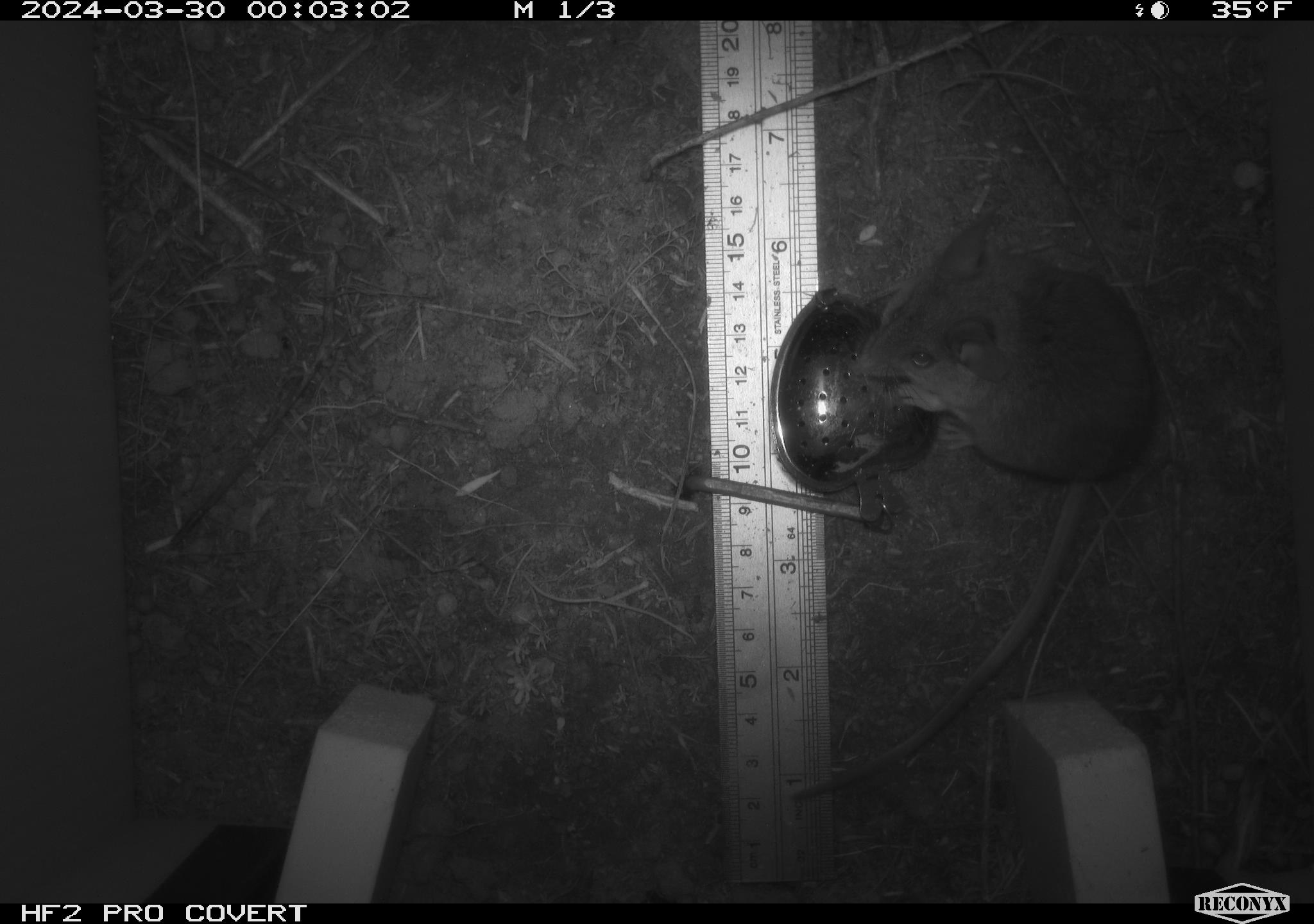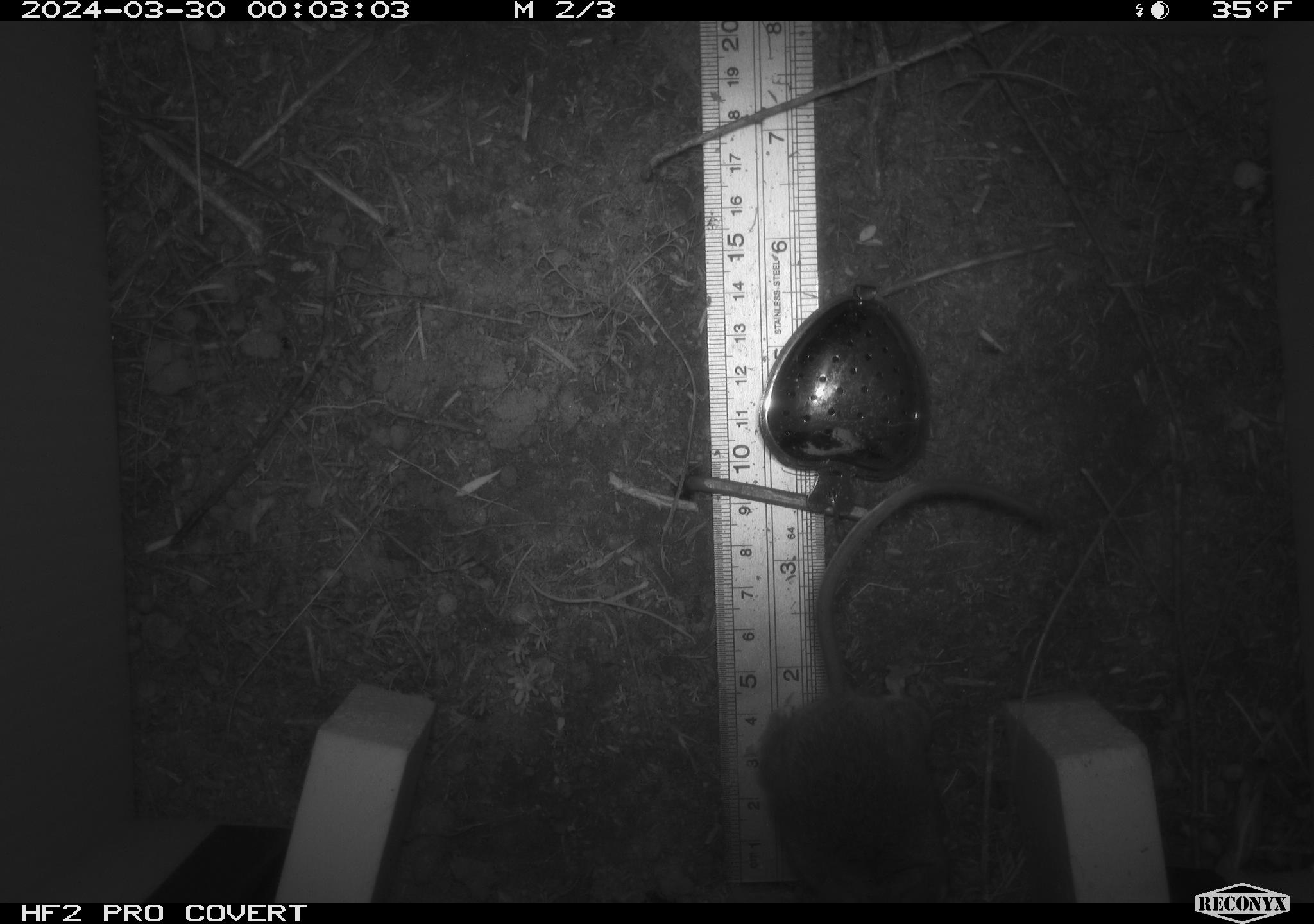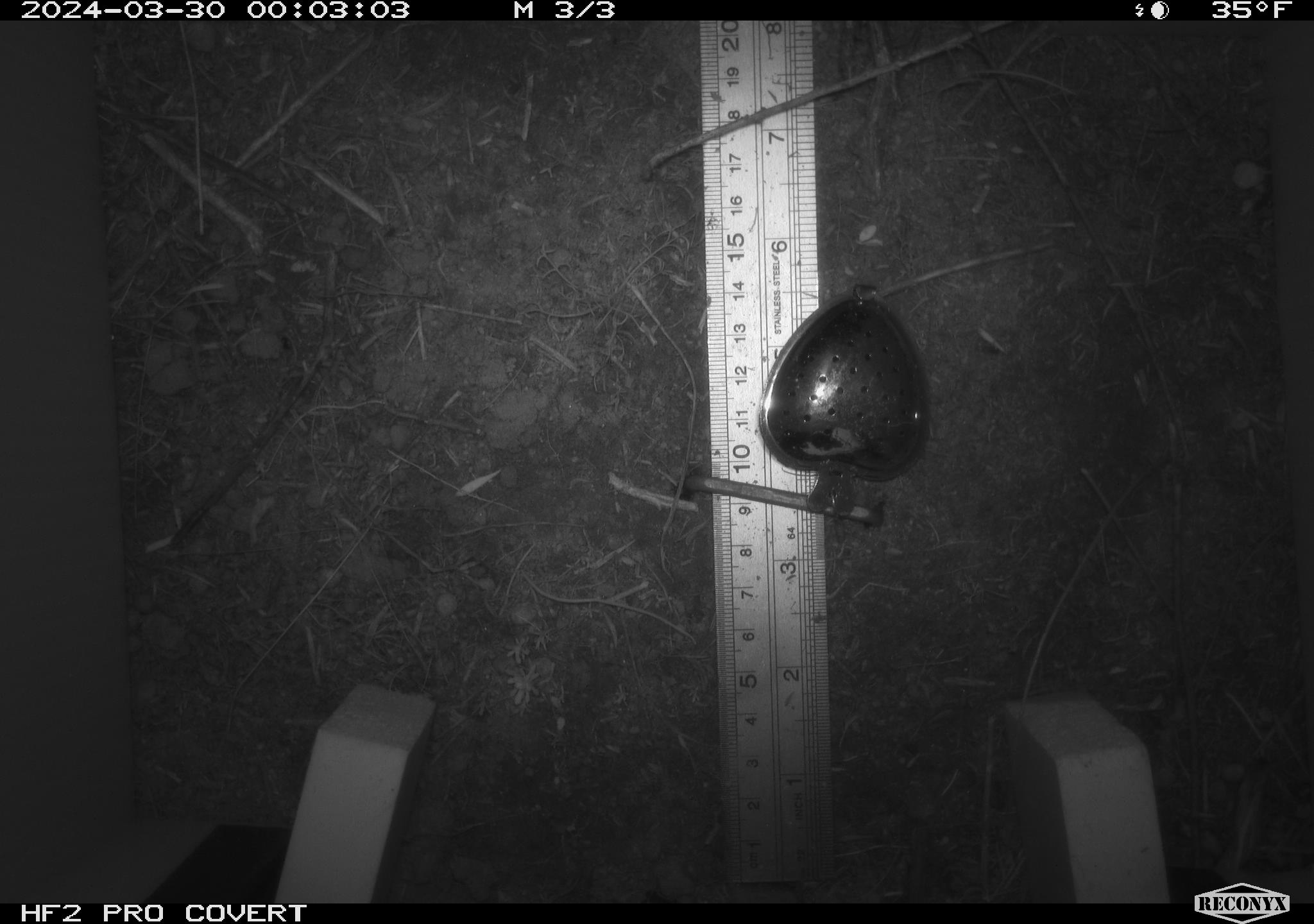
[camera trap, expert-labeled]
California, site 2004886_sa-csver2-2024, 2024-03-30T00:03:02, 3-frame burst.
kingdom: Animalia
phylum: Chordata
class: Mammalia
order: Rodentia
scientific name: Rodentia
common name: rodent